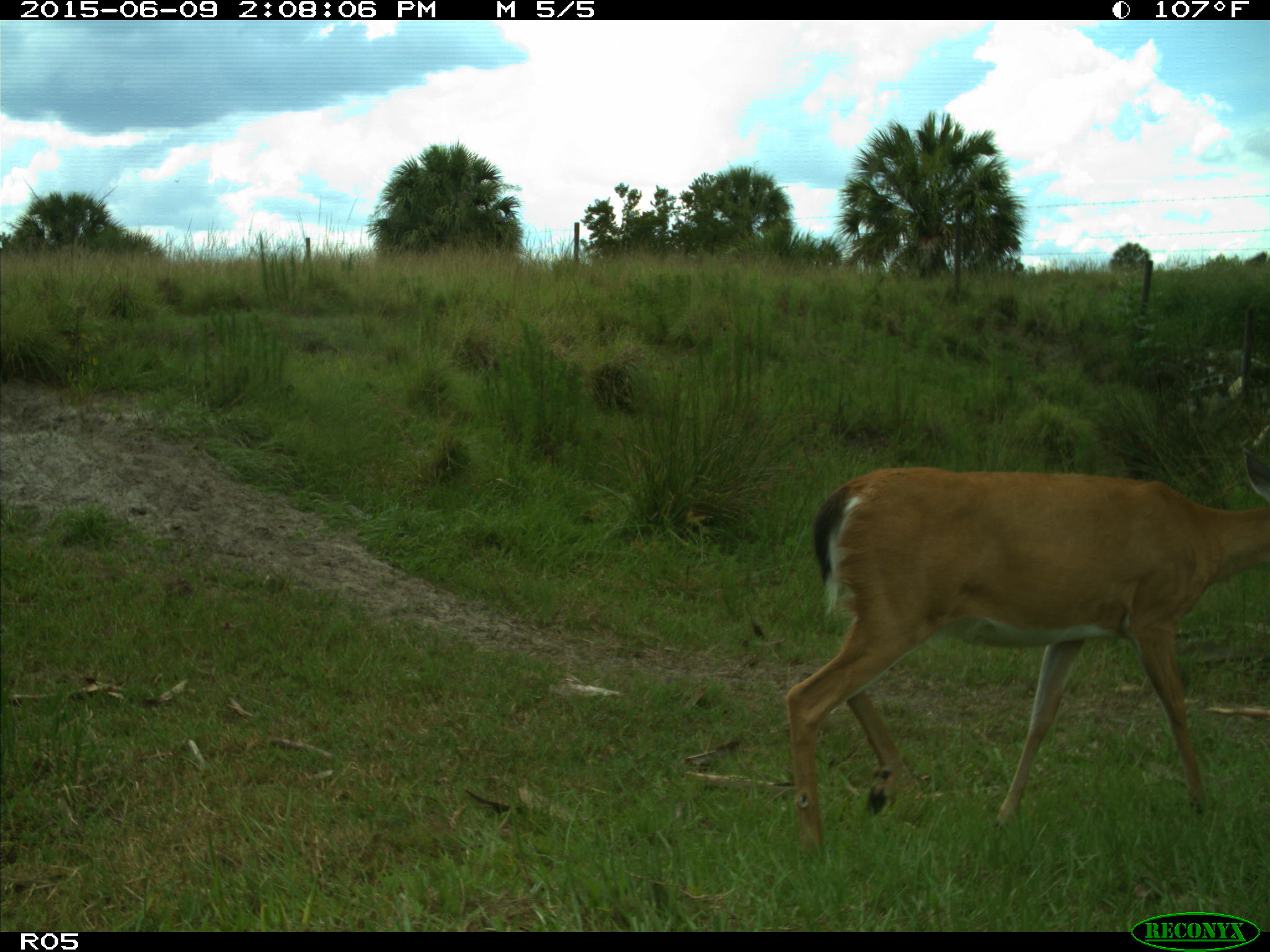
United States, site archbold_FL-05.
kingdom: Animalia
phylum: Chordata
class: Mammalia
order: Artiodactyla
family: Cervidae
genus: Odocoileus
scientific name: Odocoileus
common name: deer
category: unidentified deer